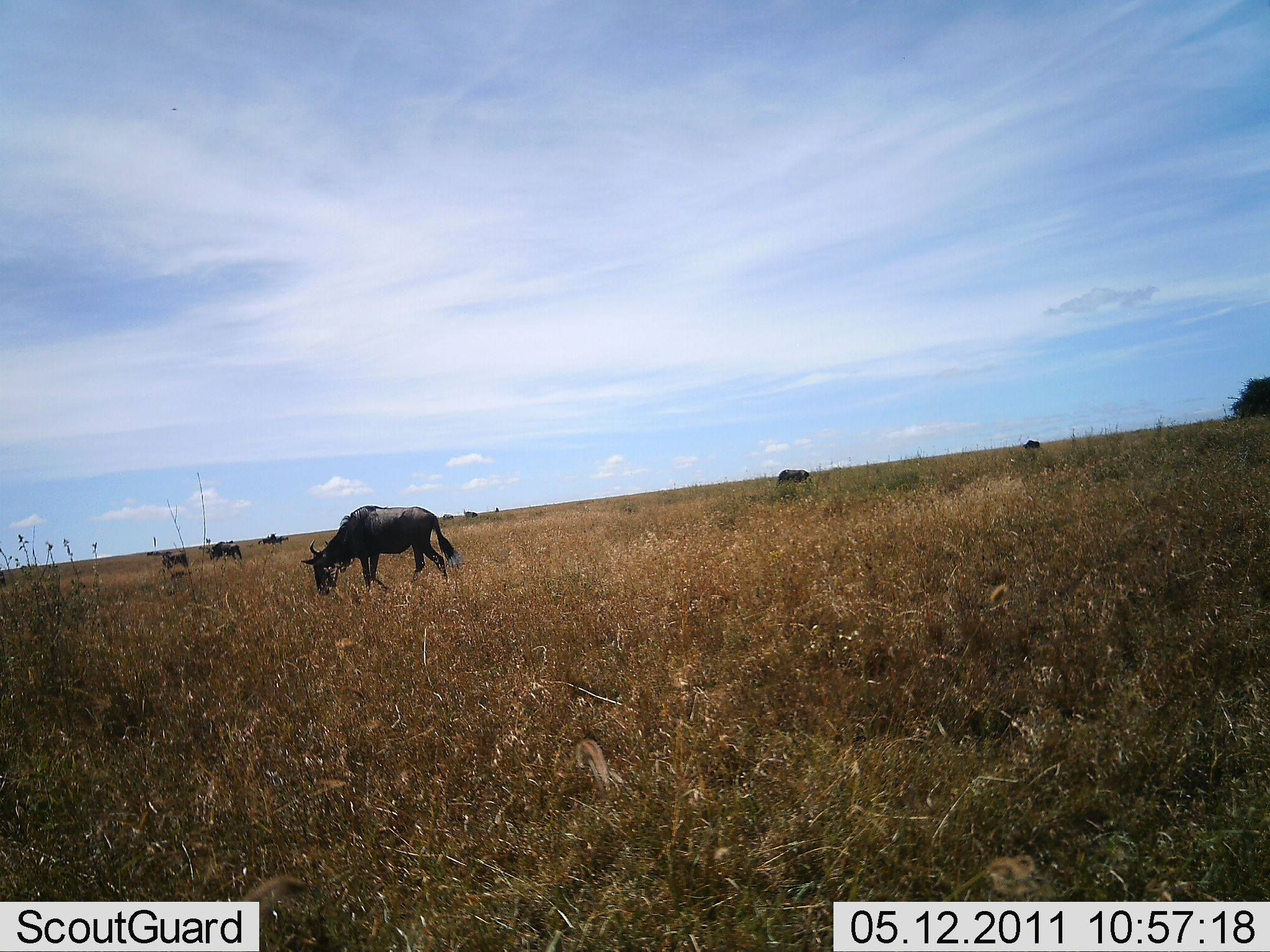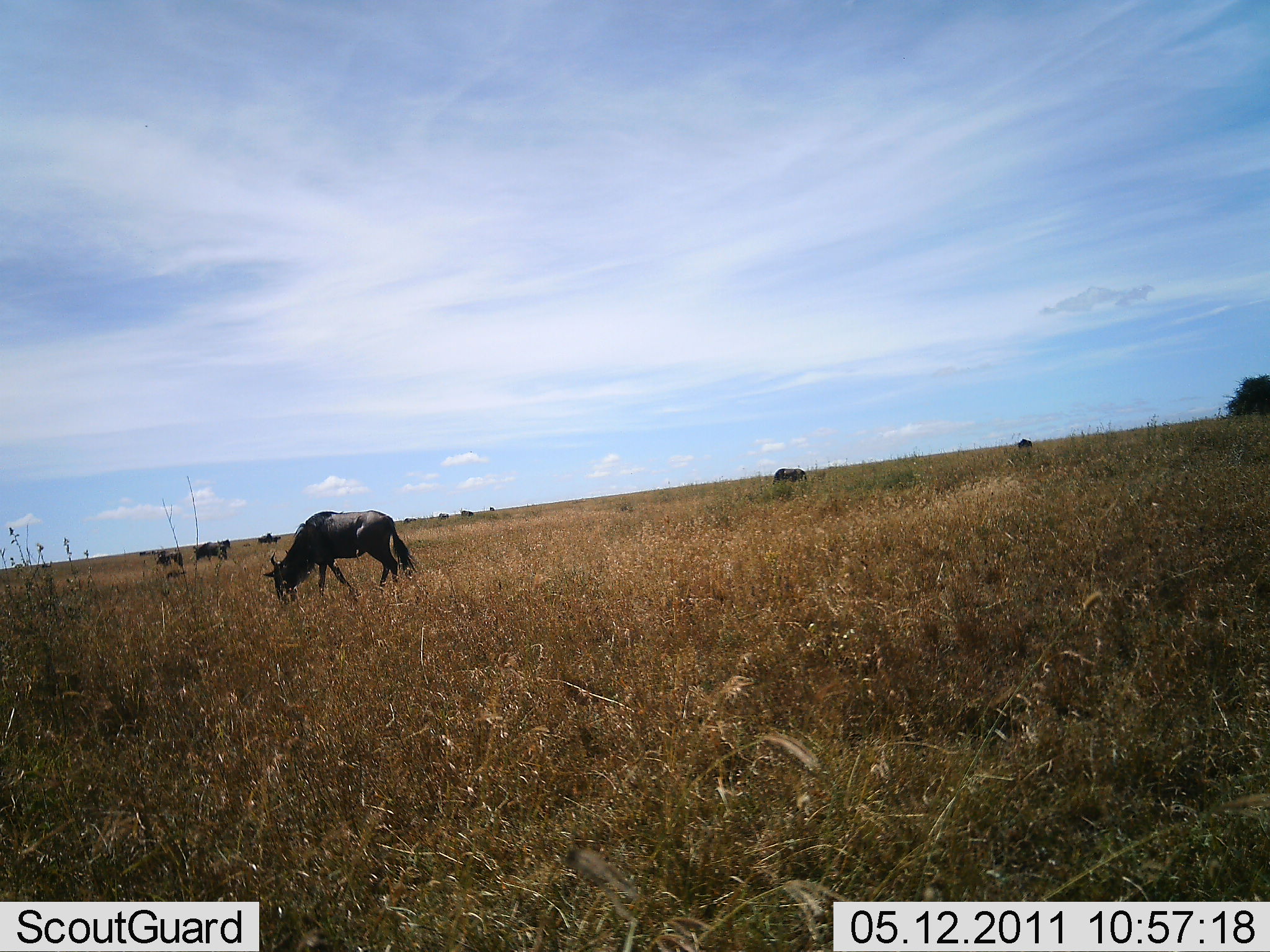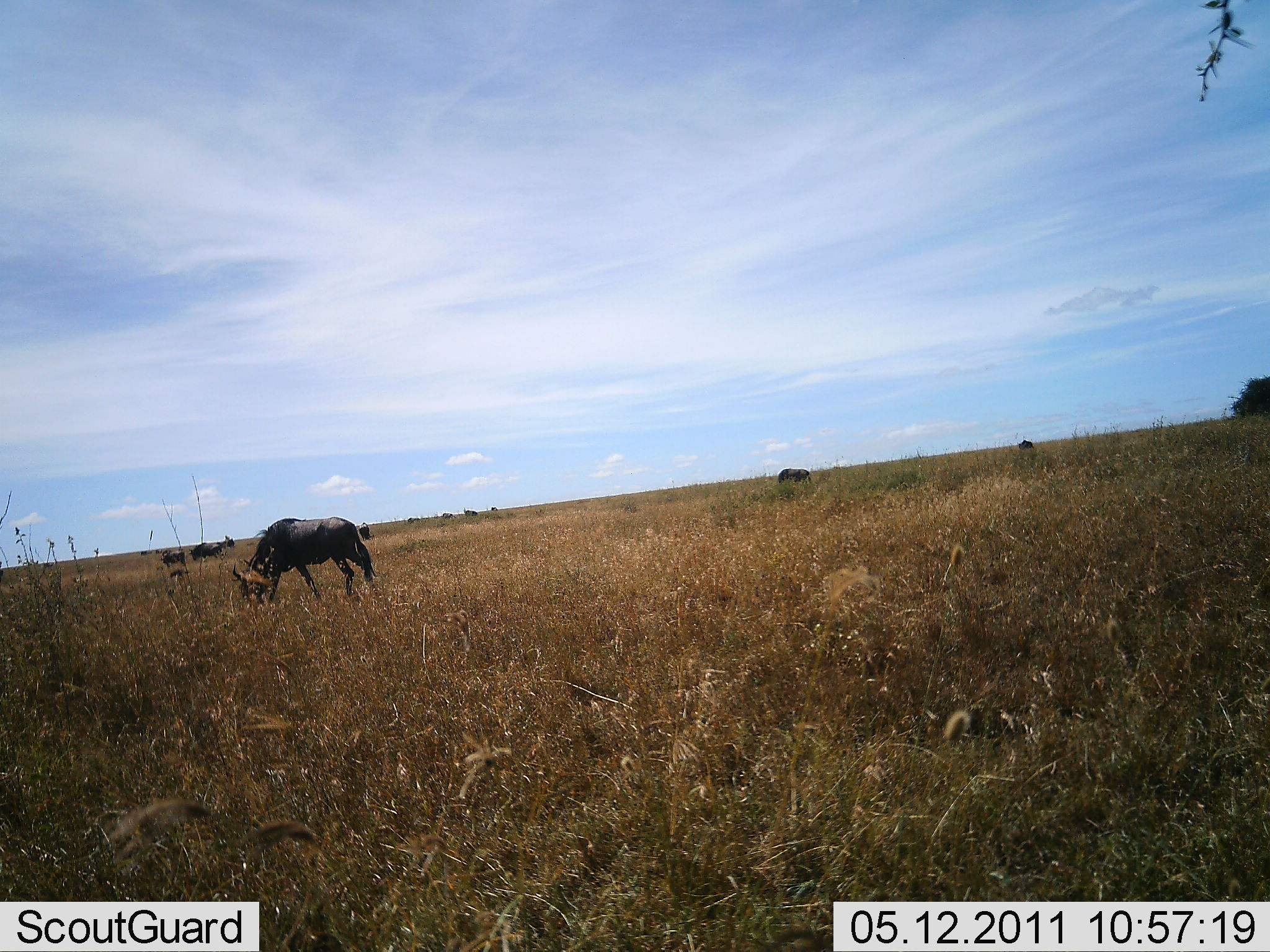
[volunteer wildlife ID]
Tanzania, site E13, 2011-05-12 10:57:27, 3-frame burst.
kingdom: Animalia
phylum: Chordata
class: Mammalia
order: Artiodactyla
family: Bovidae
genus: Connochaetes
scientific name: Connochaetes taurinus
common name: blue wildebeest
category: wildebeest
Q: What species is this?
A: Wildebeest (blue wildebeest) (Connochaetes taurinus).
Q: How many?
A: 10.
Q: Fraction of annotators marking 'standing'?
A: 17%.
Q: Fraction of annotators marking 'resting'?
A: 8%.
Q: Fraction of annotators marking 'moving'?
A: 33%.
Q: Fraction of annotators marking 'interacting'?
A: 0%.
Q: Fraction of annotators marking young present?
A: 0%.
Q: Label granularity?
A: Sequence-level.